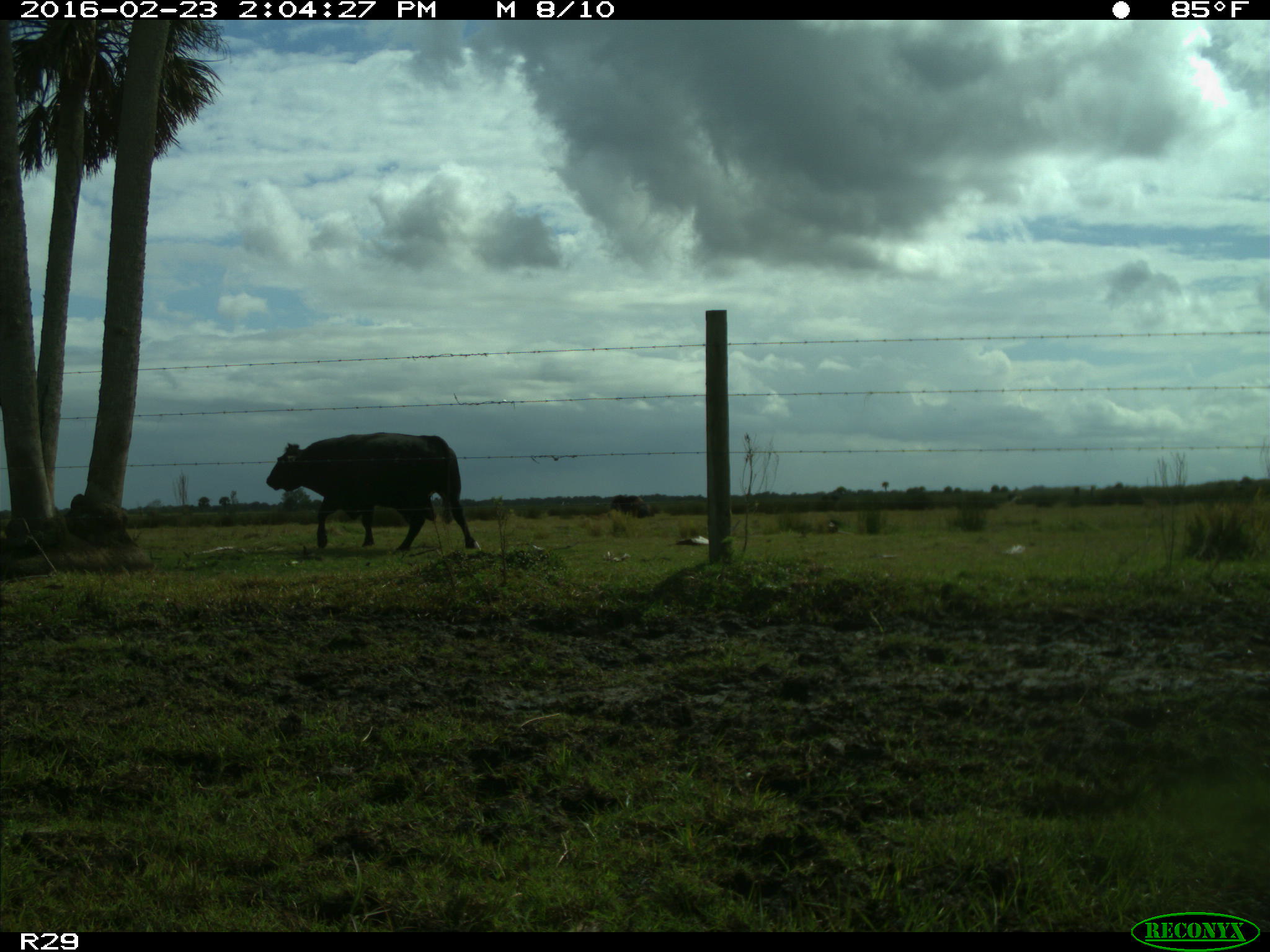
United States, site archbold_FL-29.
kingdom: Animalia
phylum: Chordata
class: Mammalia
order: Artiodactyla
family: Bovidae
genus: Bos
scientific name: Bos taurus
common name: domestic cow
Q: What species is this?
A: Bos taurus (domestic cow).